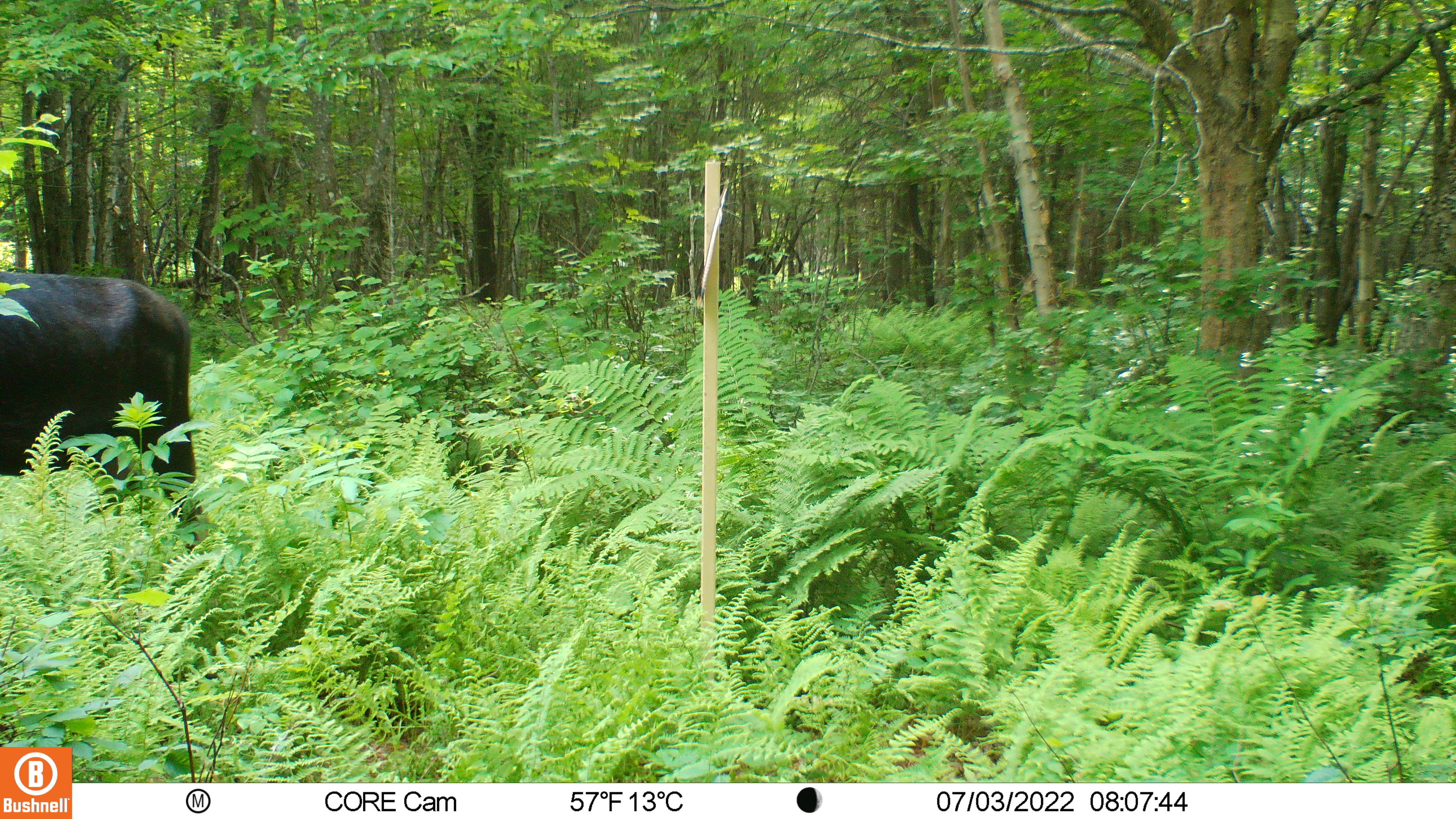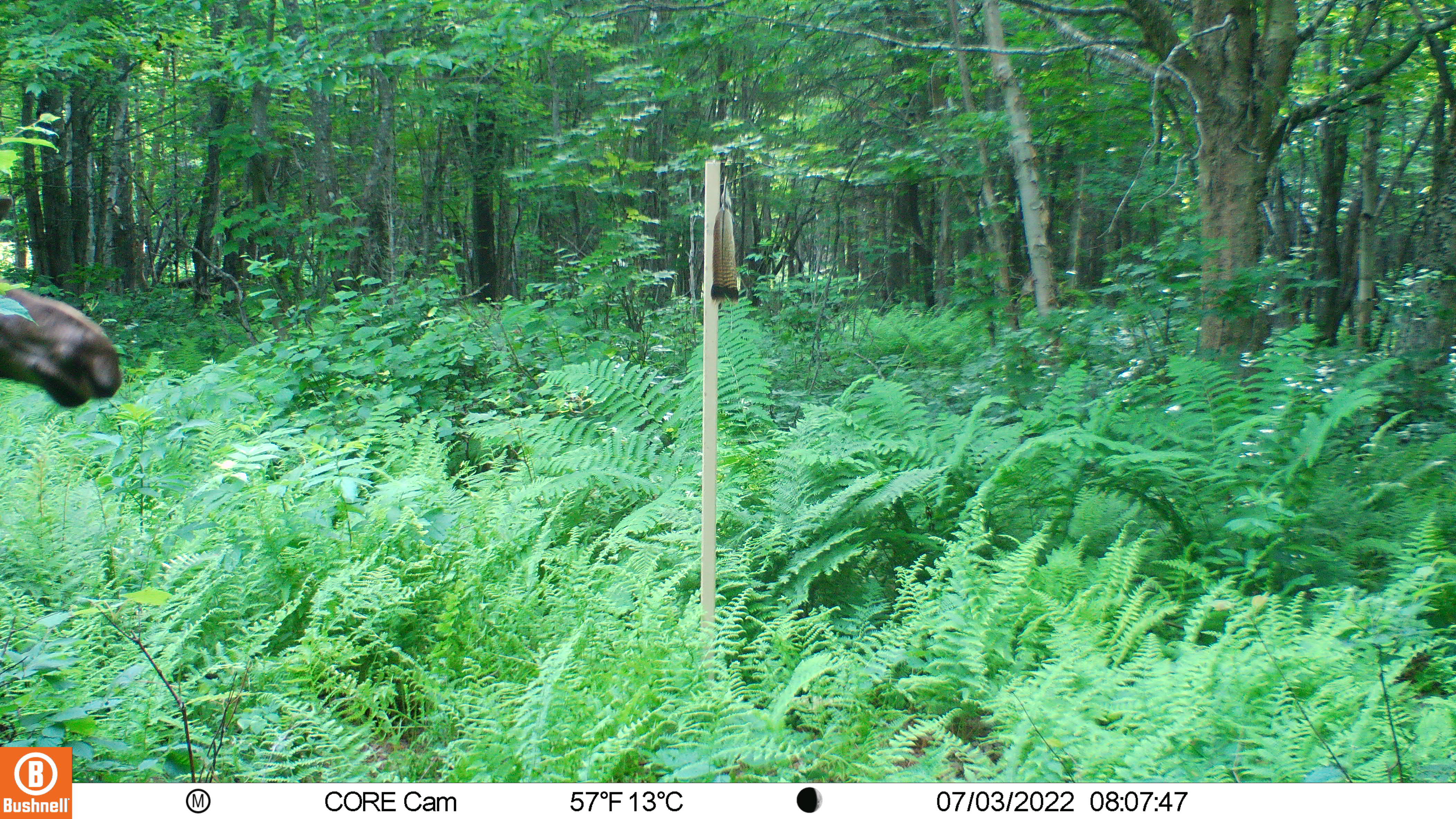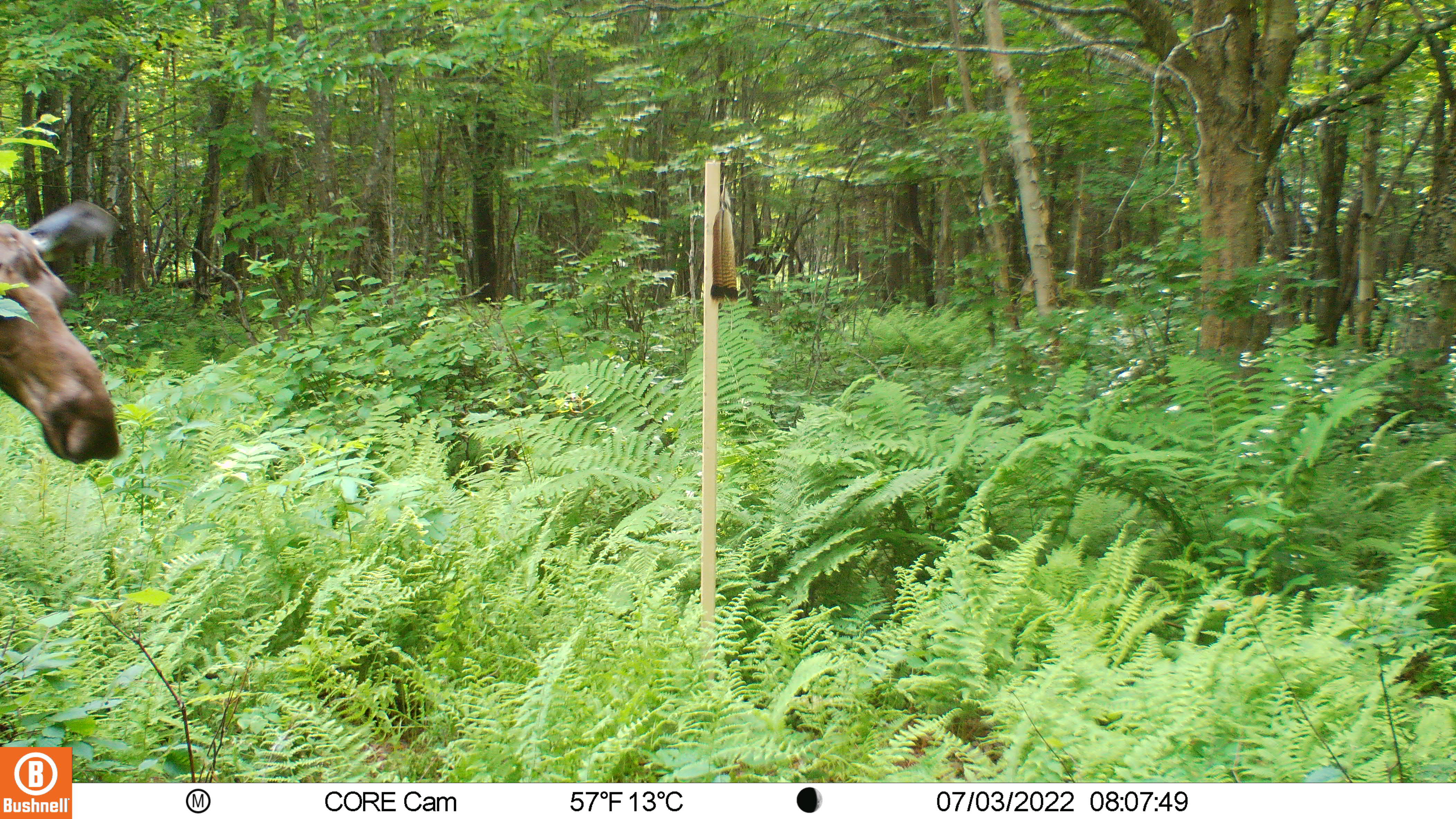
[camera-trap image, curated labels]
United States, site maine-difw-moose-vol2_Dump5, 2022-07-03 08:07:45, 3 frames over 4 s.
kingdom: Animalia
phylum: Chordata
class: Mammalia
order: Artiodactyla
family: Cervidae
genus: Alces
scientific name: Alces alces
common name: moose